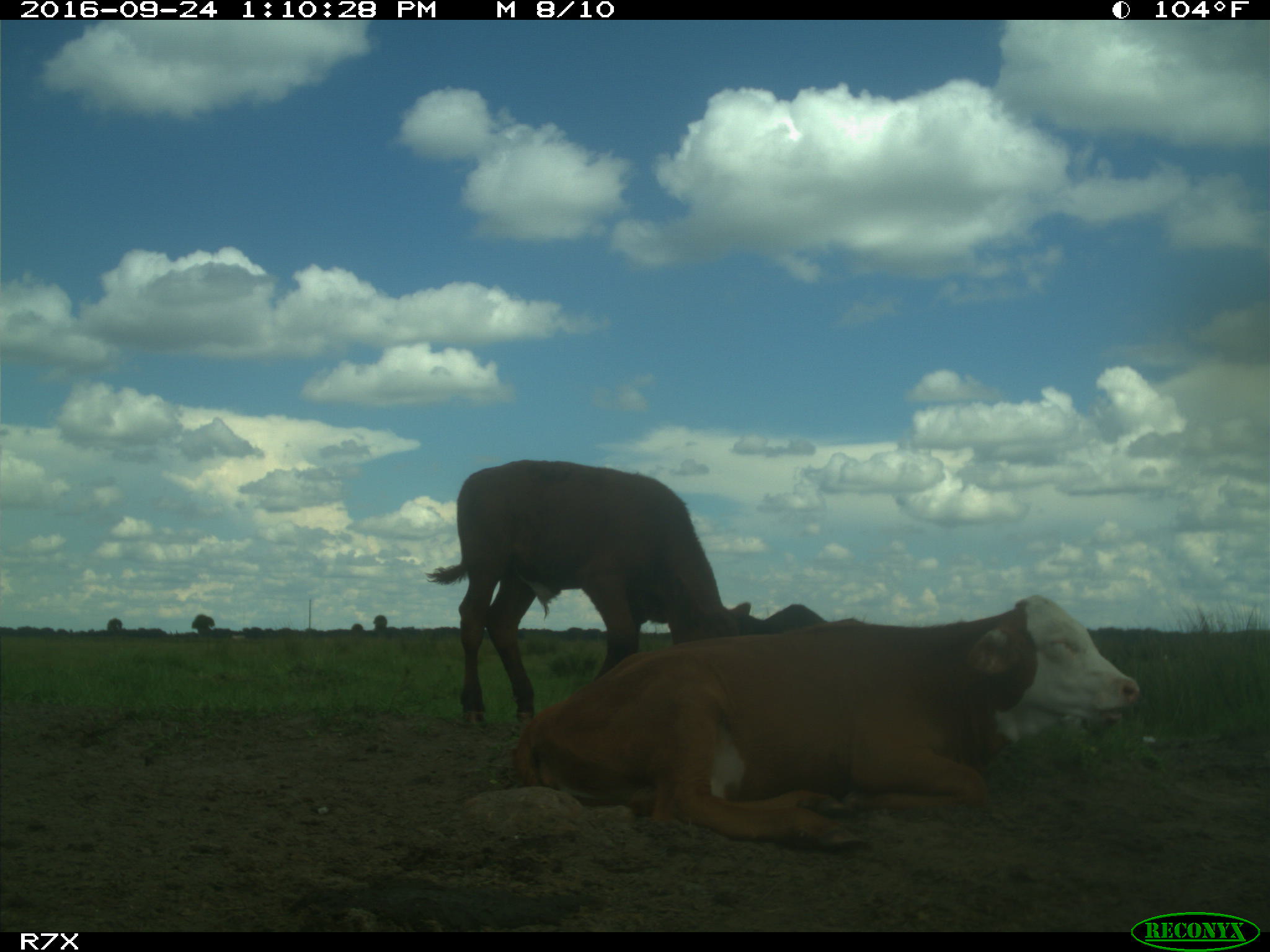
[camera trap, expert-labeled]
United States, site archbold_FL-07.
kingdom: Animalia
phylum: Chordata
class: Mammalia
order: Artiodactyla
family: Bovidae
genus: Bos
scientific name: Bos taurus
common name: domestic cow